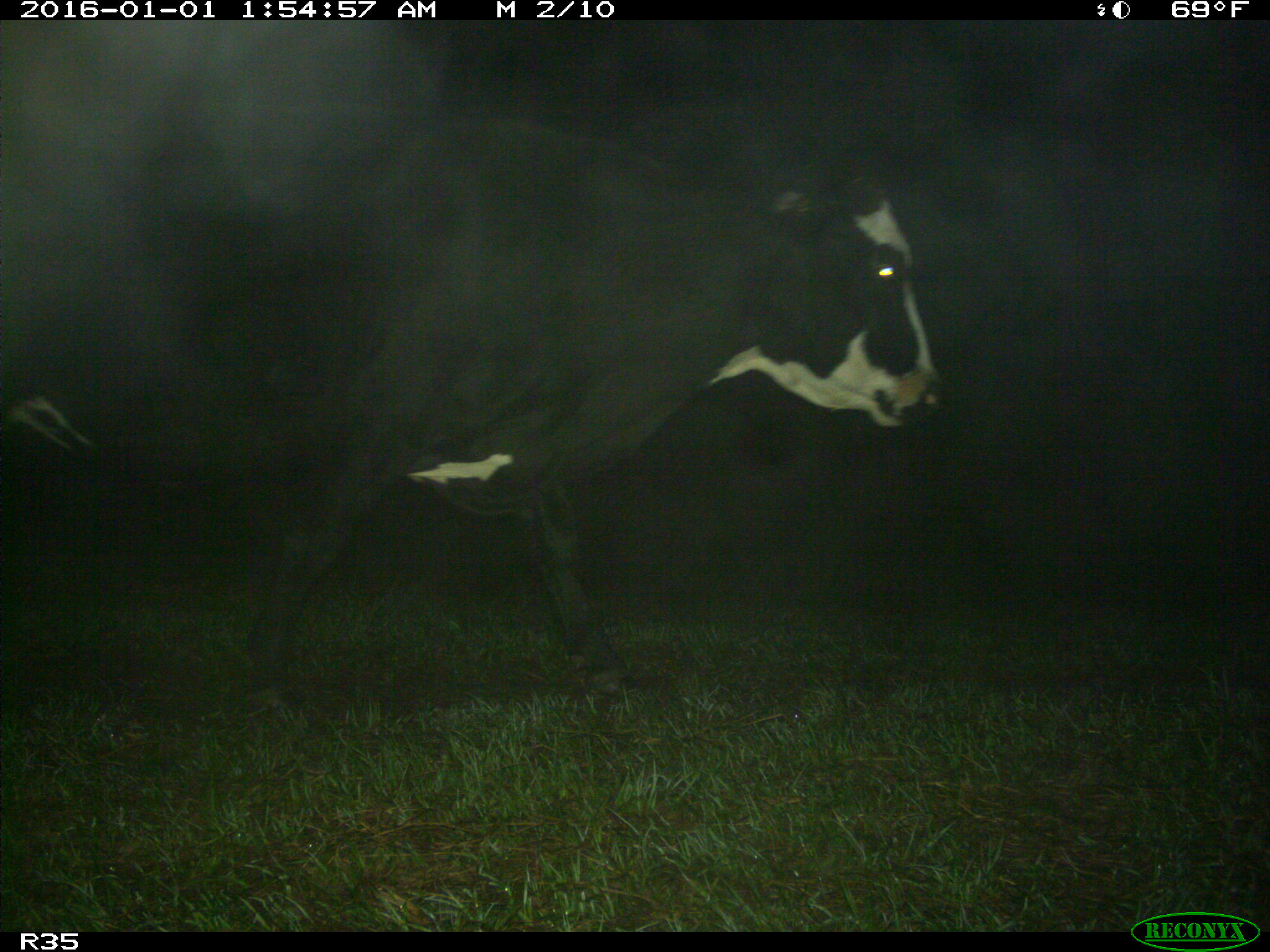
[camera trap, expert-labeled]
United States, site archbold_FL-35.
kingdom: Animalia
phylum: Chordata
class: Mammalia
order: Artiodactyla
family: Bovidae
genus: Bos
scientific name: Bos taurus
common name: domestic cow